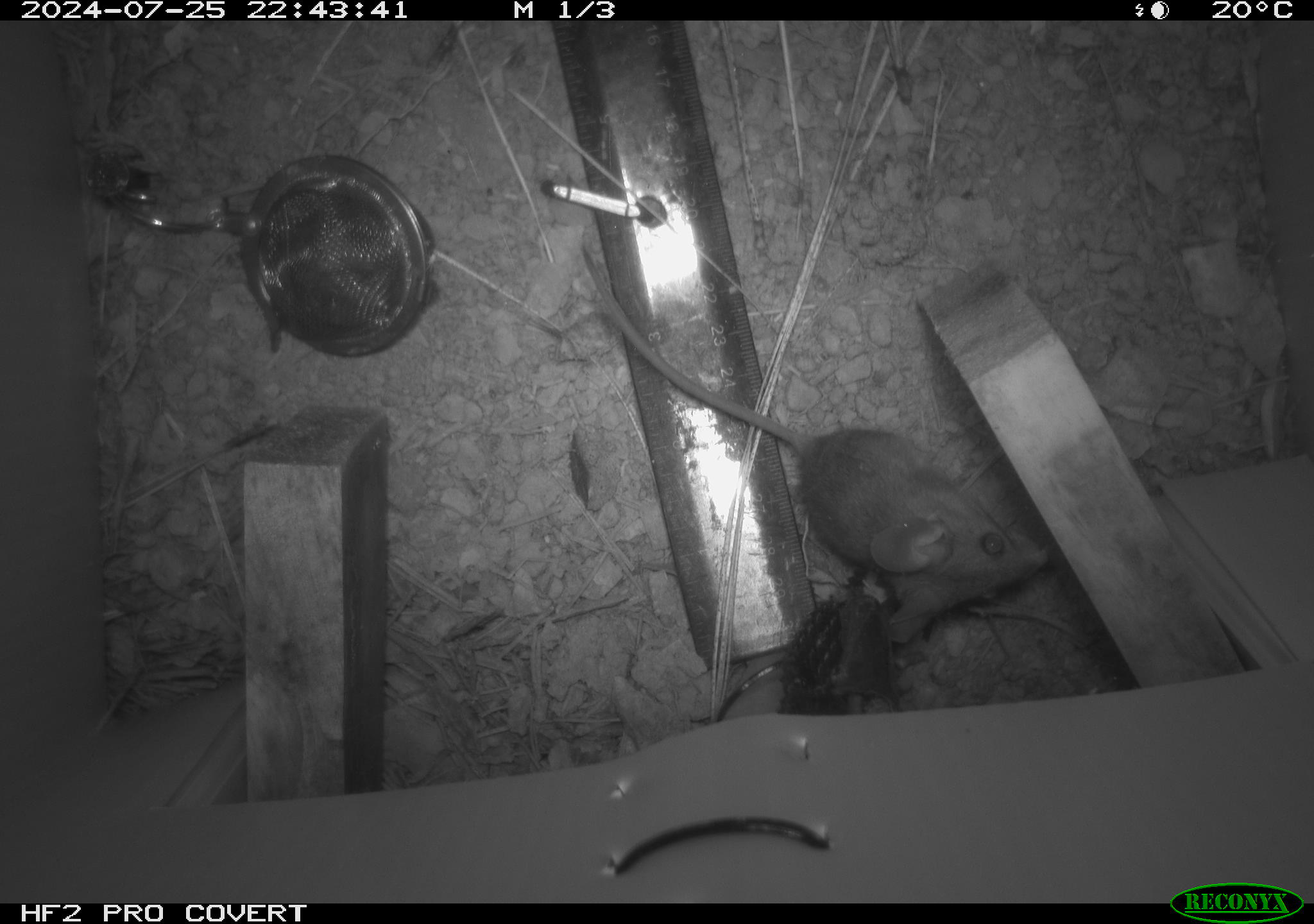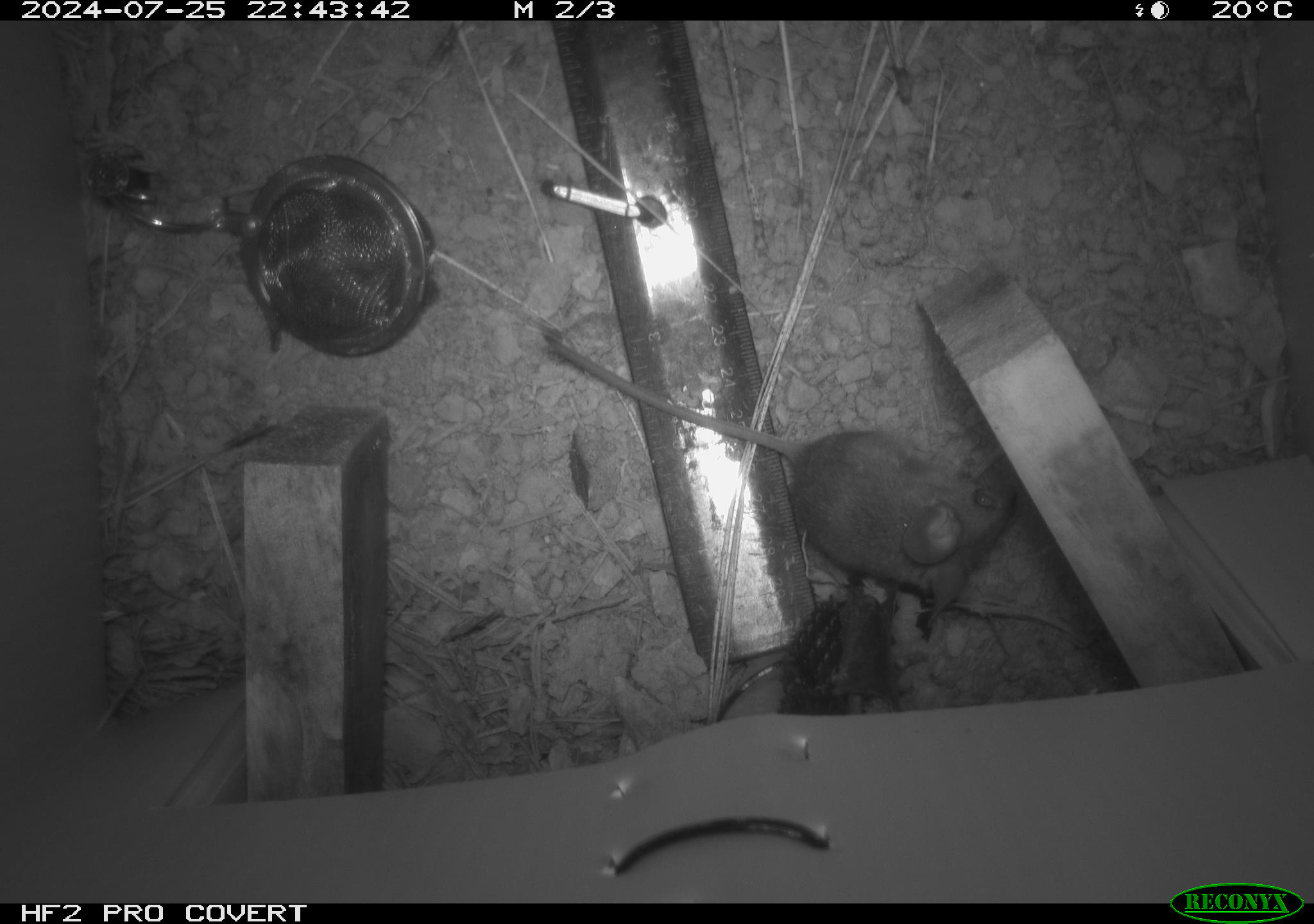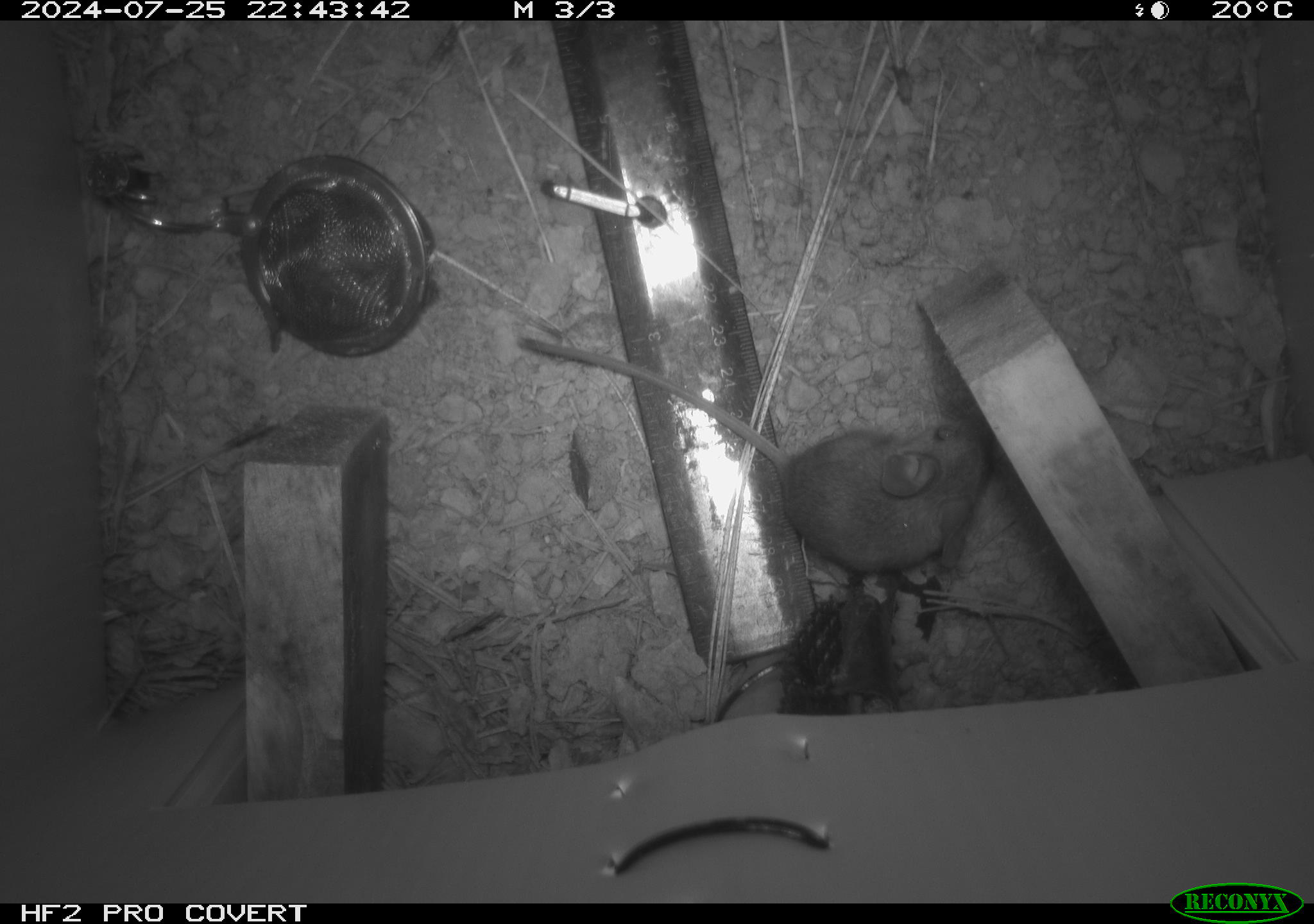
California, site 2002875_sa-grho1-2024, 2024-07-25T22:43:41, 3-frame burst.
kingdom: Animalia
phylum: Chordata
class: Mammalia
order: Rodentia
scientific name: Rodentia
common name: mouse species